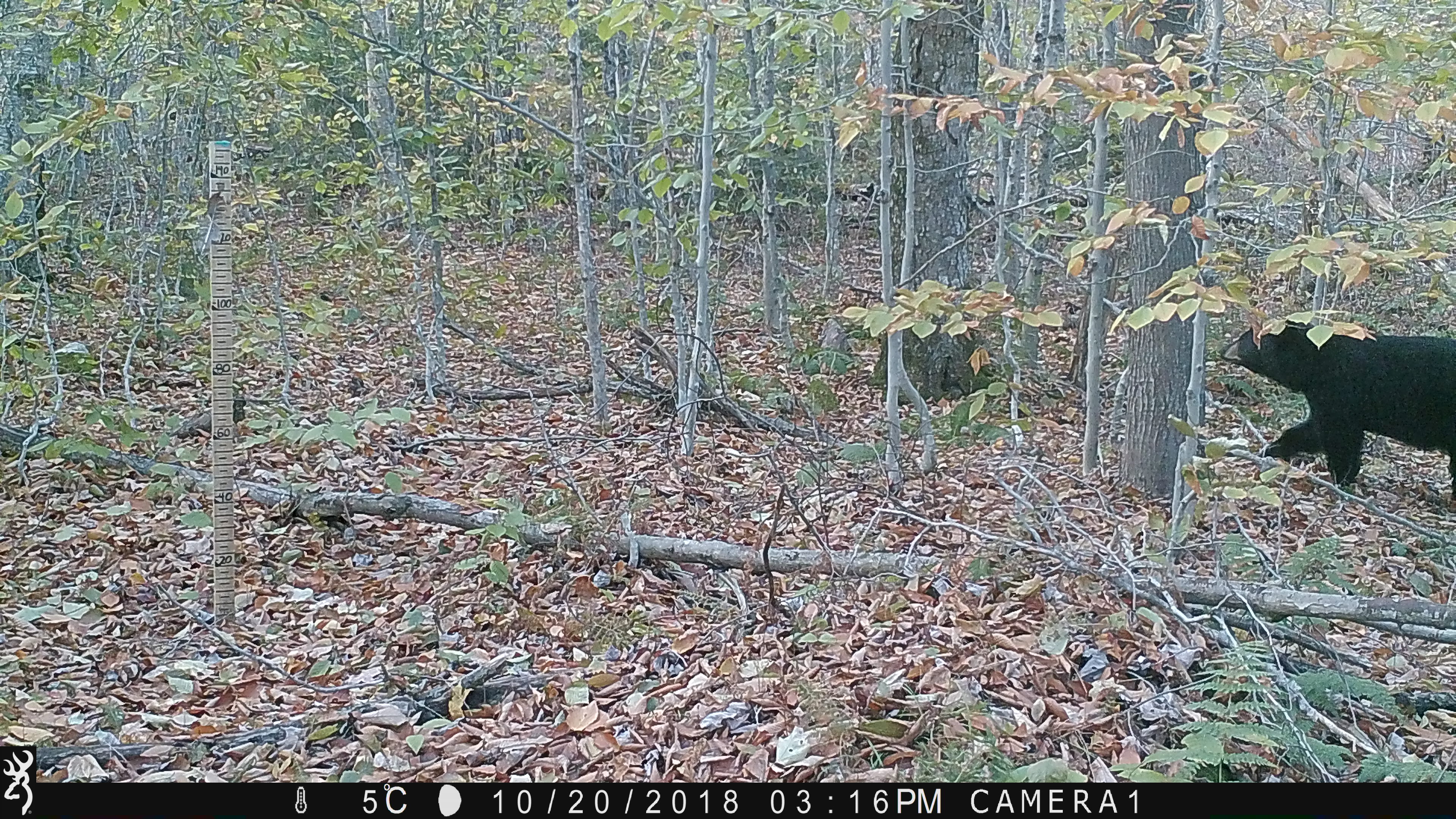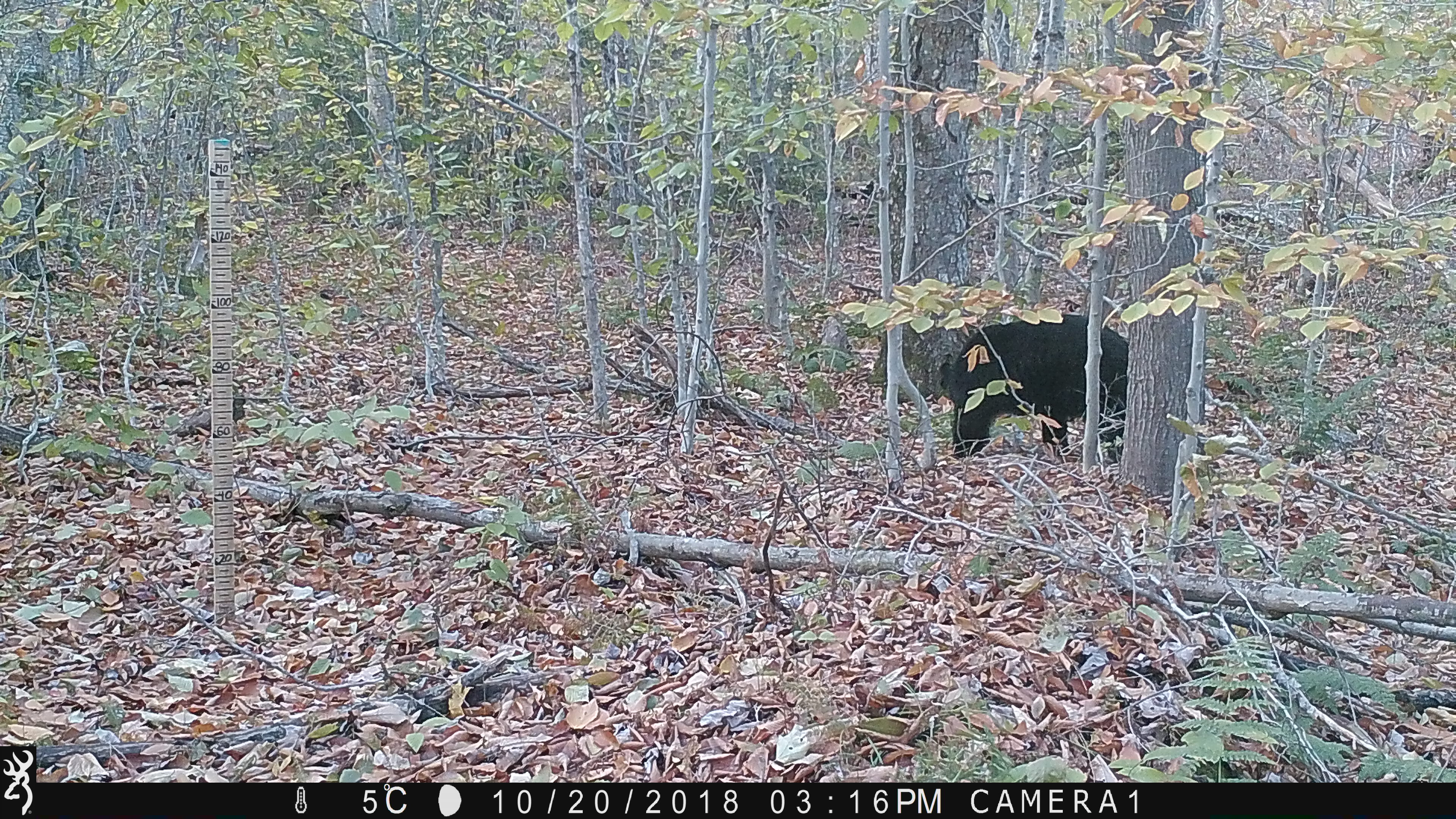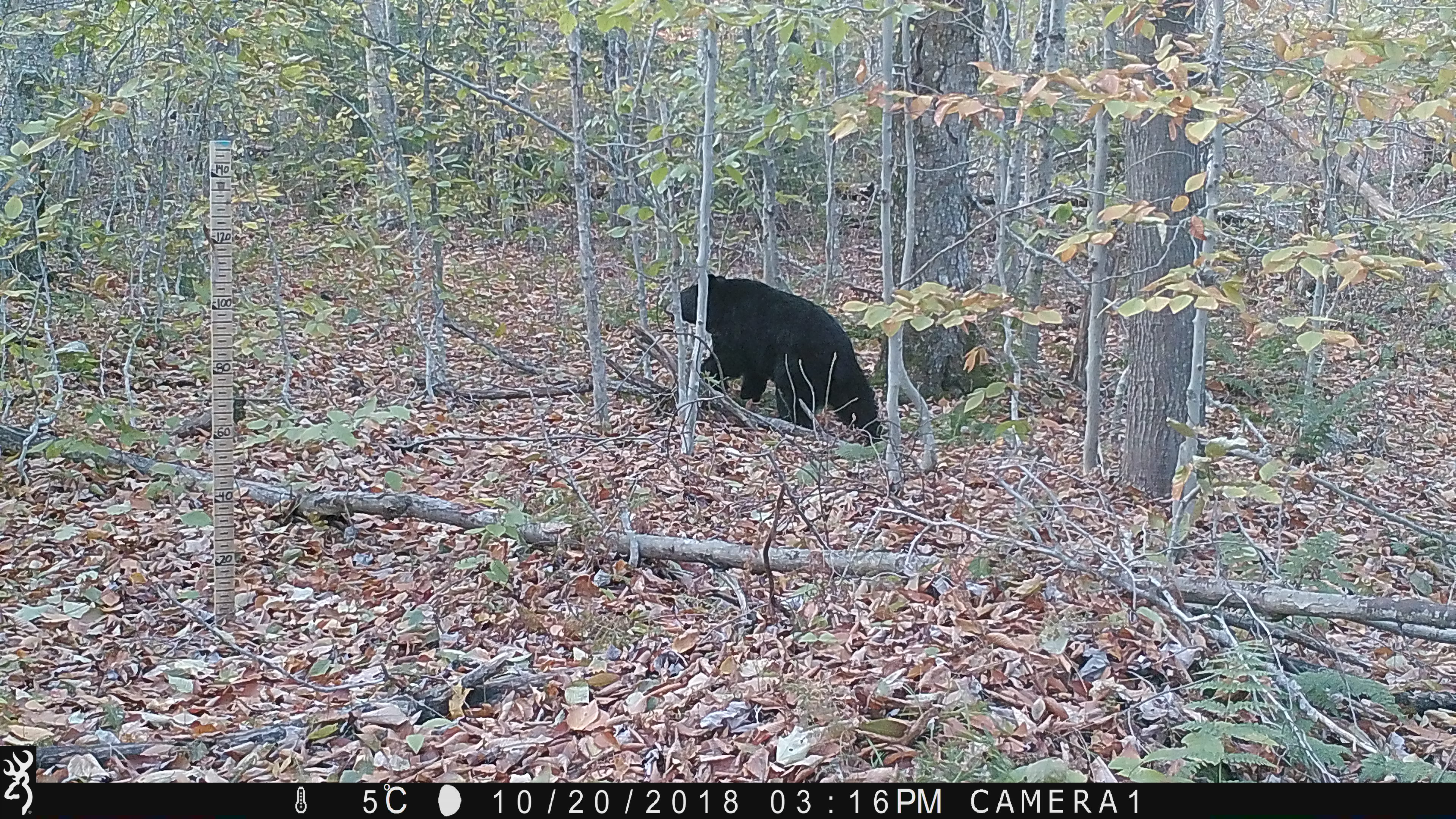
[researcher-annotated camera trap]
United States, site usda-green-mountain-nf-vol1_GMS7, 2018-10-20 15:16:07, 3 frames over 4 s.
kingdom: Animalia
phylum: Chordata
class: Mammalia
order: Carnivora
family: Ursidae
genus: Ursus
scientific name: Ursus americanus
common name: black bear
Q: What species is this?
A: Black bear (Ursus americanus).